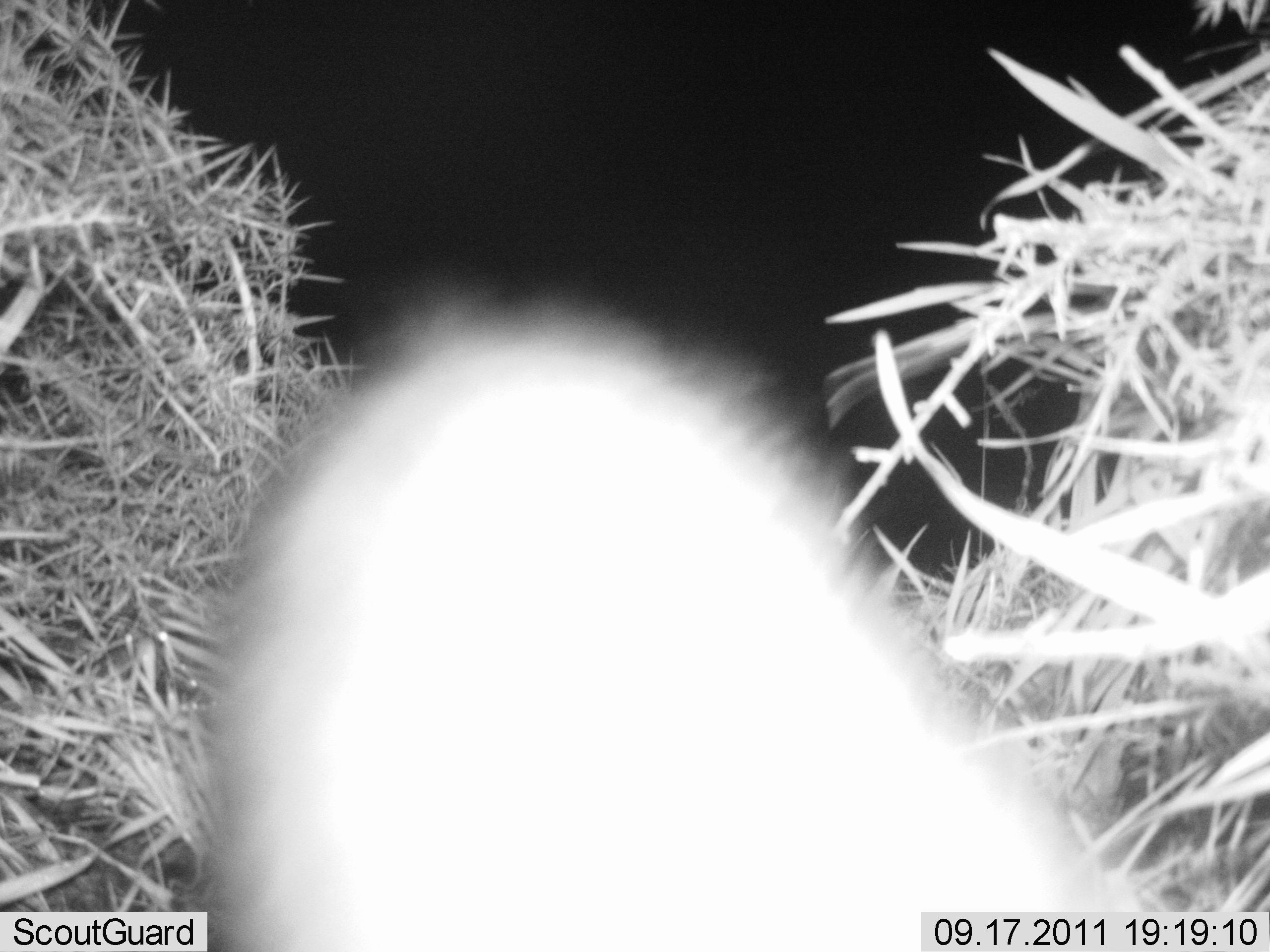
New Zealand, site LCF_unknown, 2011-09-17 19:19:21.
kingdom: Animalia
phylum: Chordata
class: Mammalia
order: Carnivora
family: Mustelidae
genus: Mustela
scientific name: Mustela furo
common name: ferret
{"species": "ferret (Mustela furo)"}